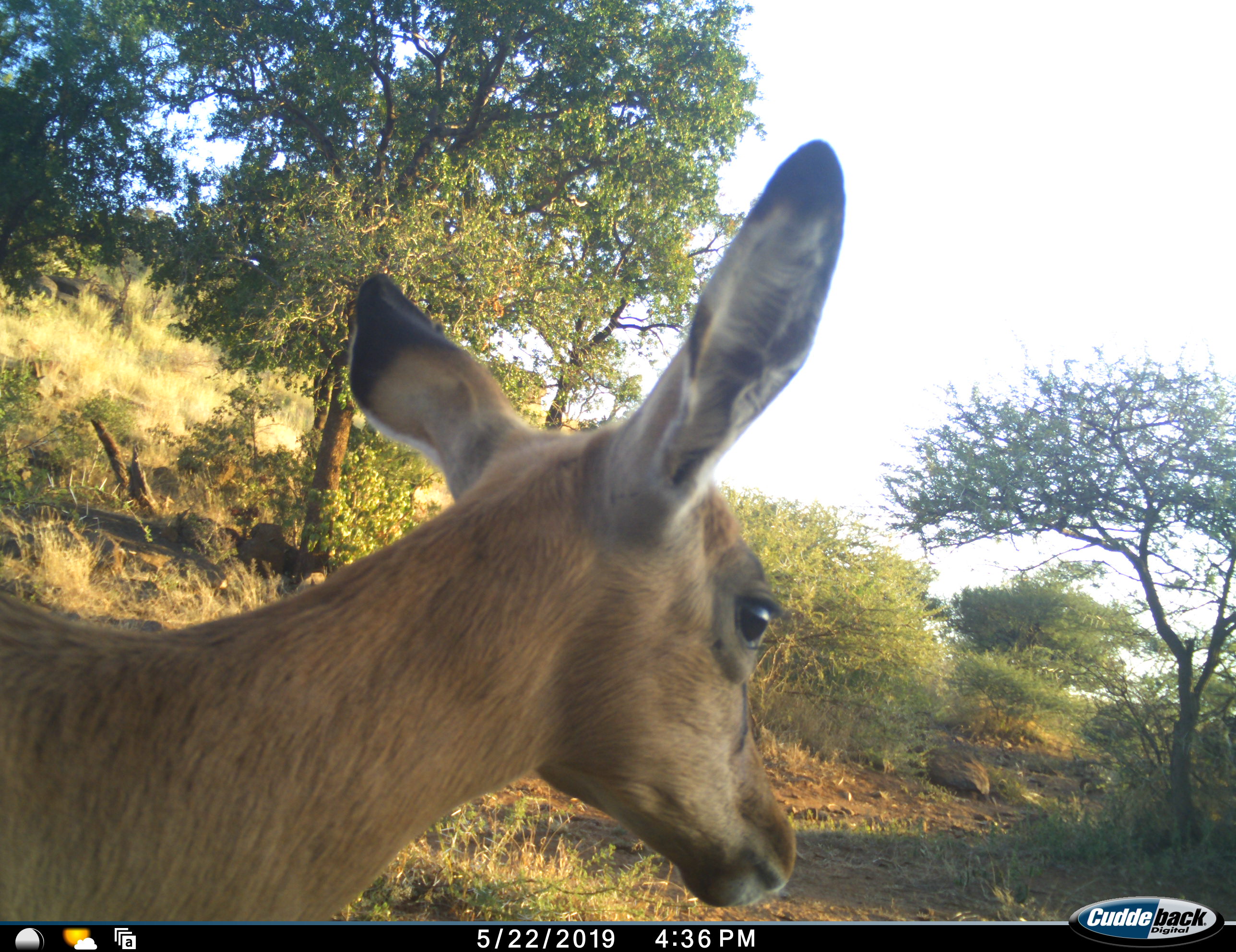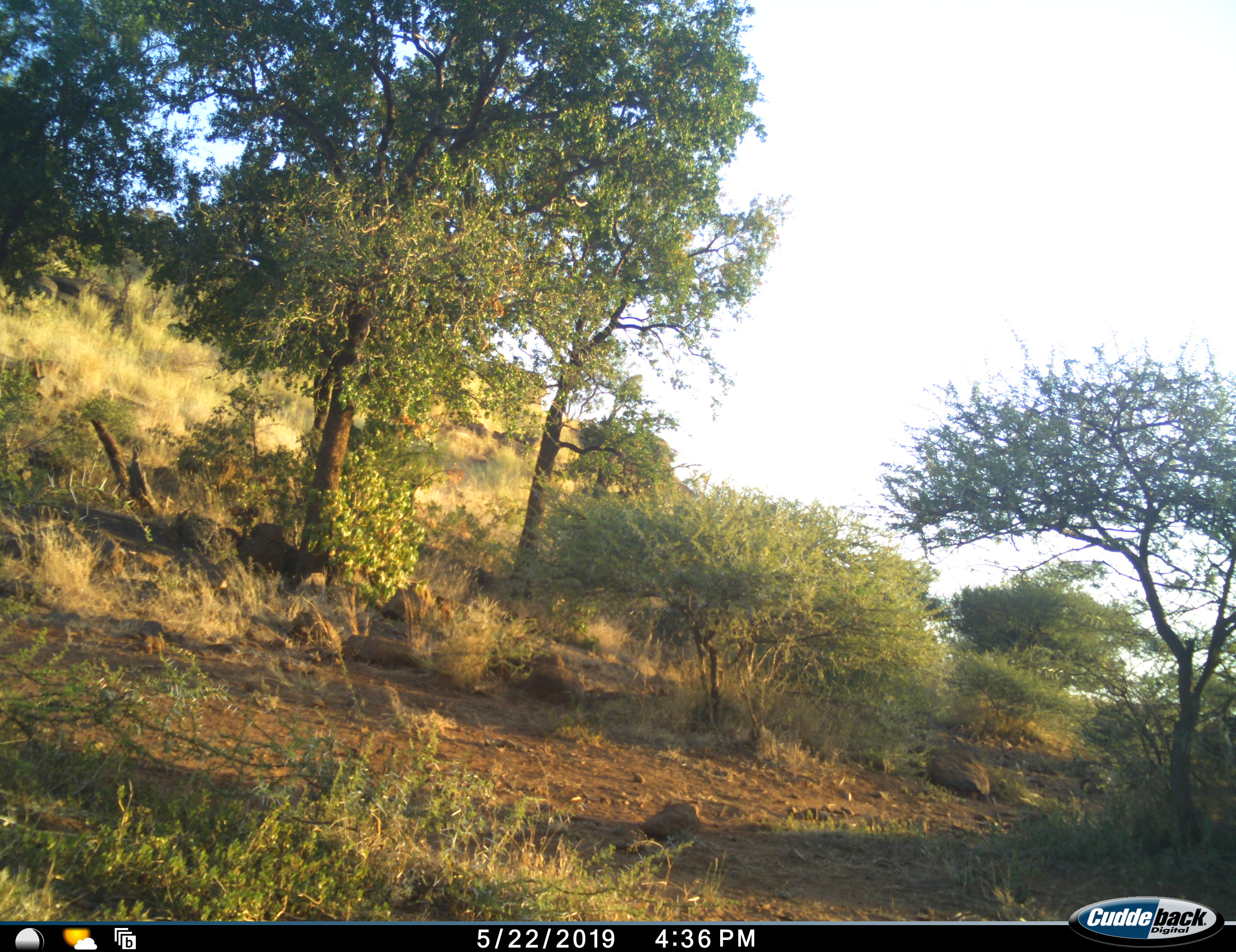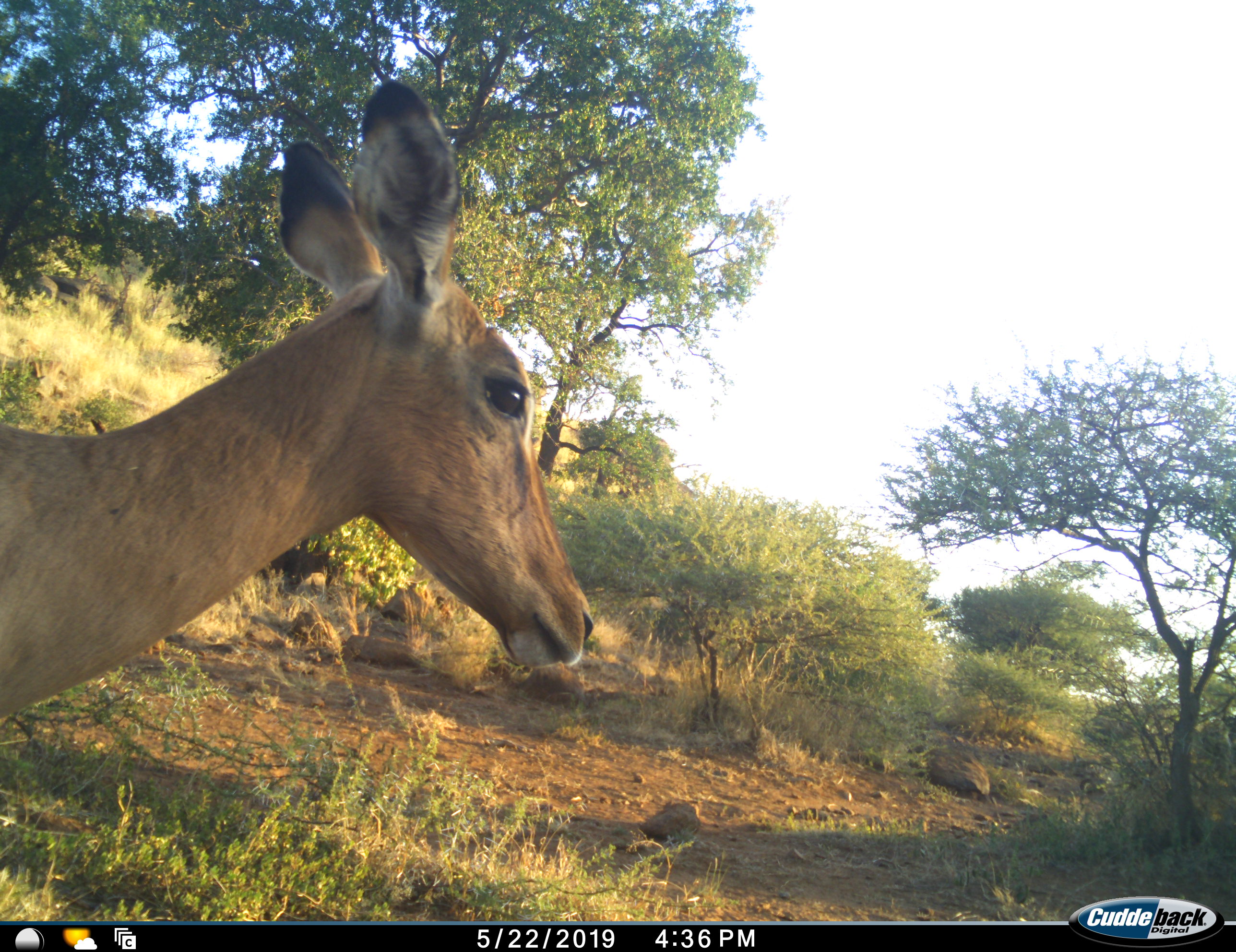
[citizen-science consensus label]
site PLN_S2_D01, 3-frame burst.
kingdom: Animalia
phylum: Chordata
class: Mammalia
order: Artiodactyla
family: Bovidae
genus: Aepyceros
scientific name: Aepyceros melampus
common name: impala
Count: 1.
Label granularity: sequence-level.